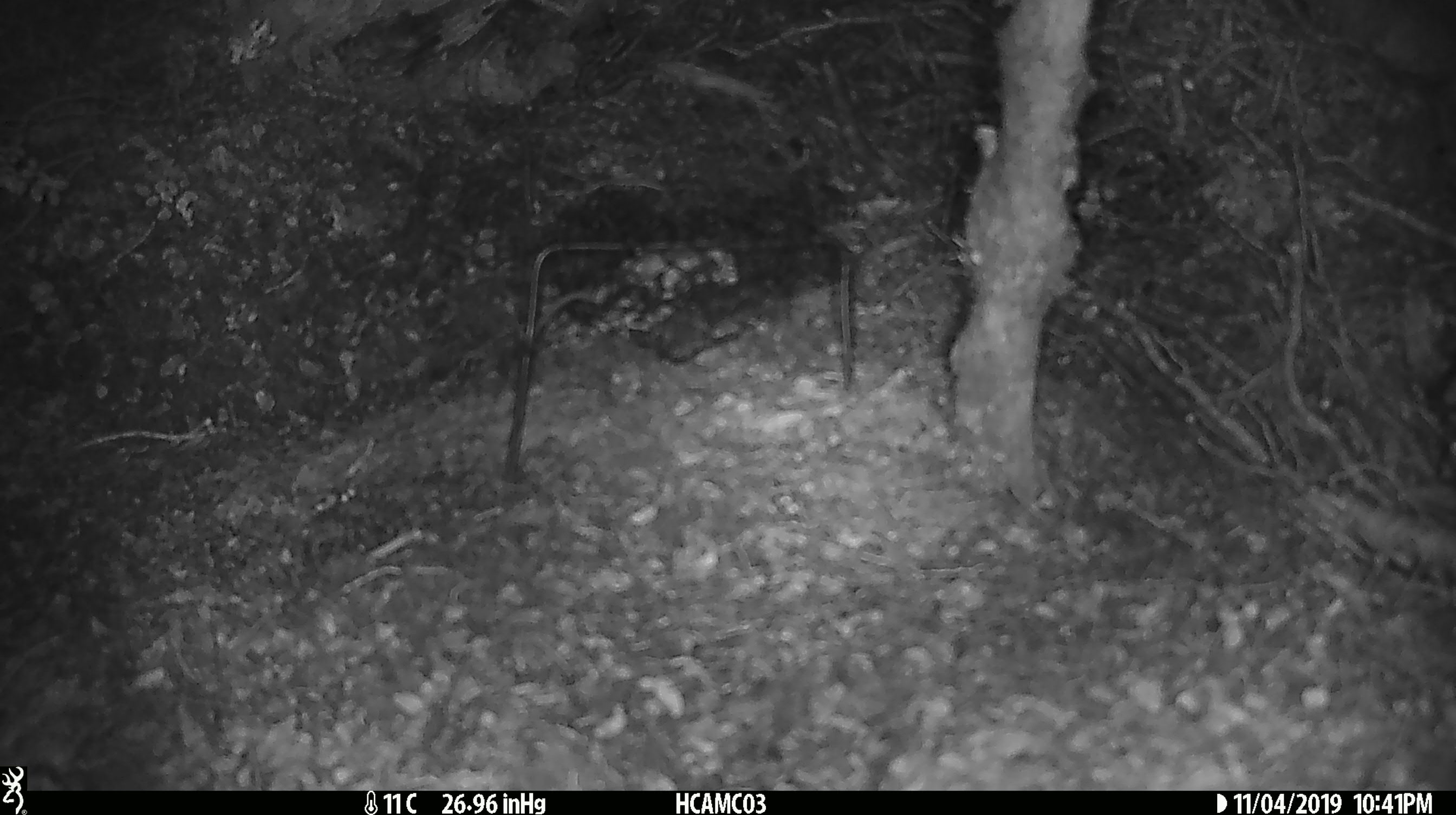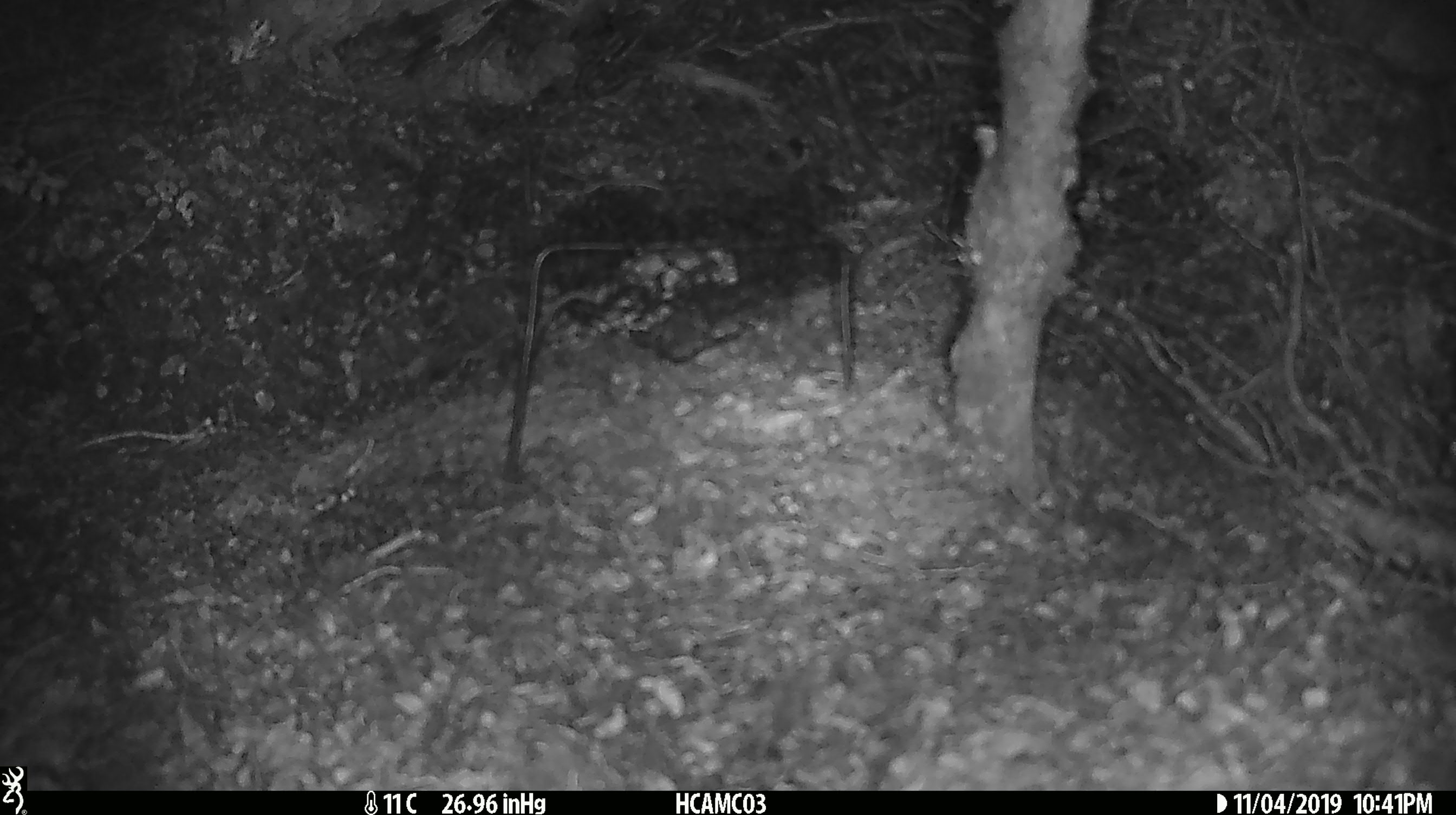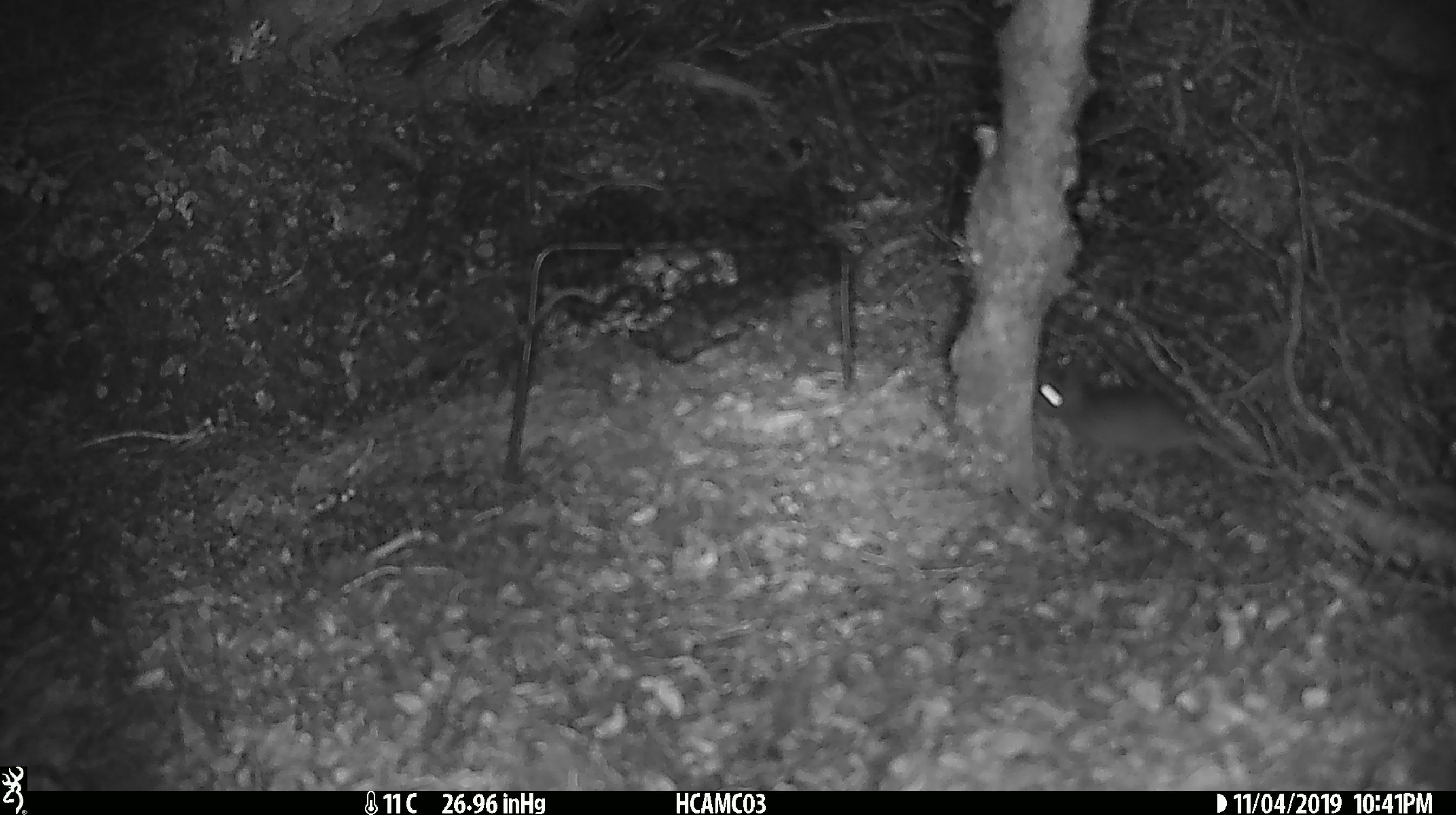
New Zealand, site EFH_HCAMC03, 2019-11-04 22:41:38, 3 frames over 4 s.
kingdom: Animalia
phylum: Chordata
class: Mammalia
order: Rodentia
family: Muridae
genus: Mus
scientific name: Mus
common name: mouse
Mouse (Mus).